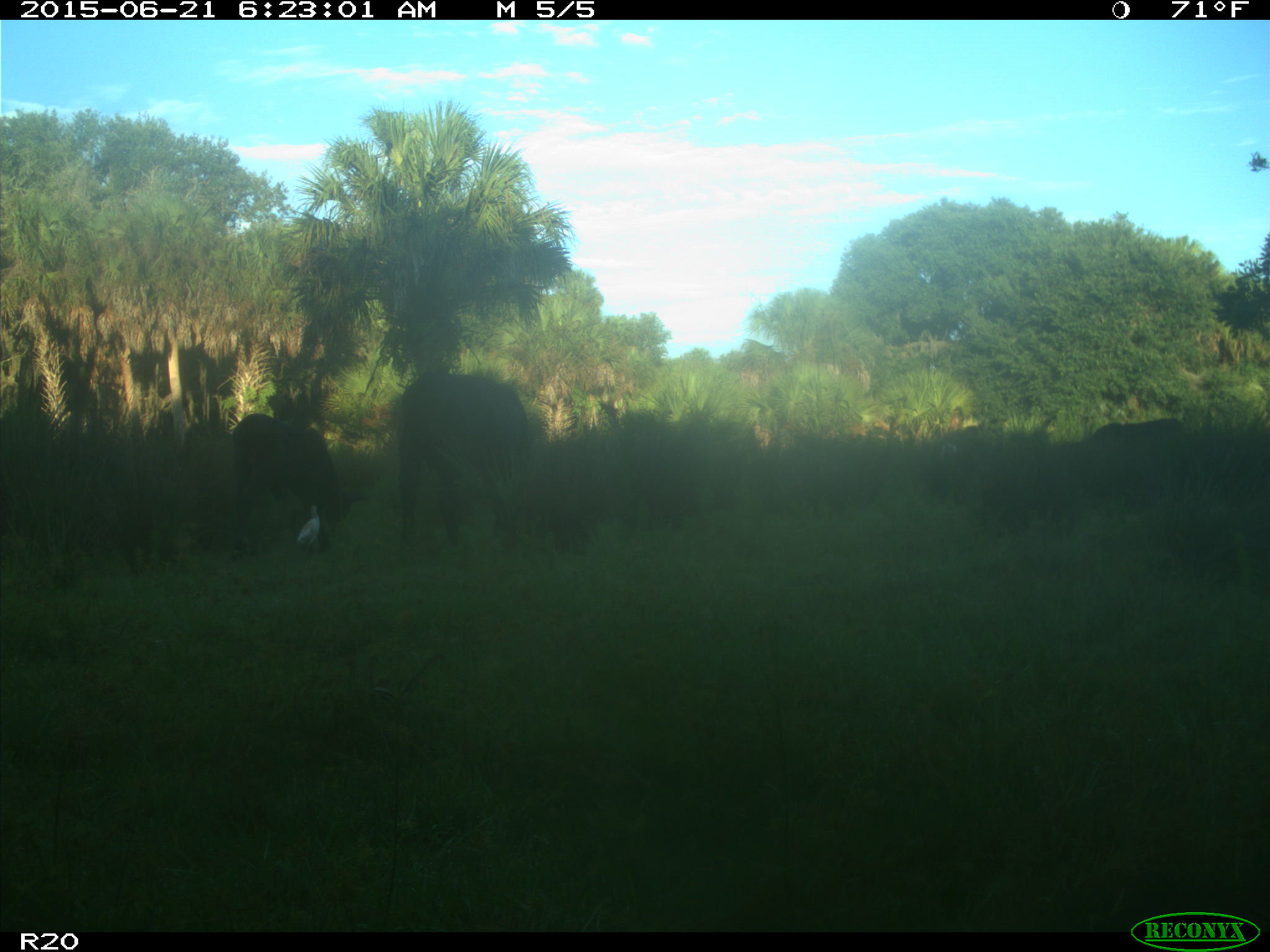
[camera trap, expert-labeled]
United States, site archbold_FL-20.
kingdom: Animalia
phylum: Chordata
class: Mammalia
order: Artiodactyla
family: Bovidae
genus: Bos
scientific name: Bos taurus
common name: domestic cow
Bos taurus (domestic cow).